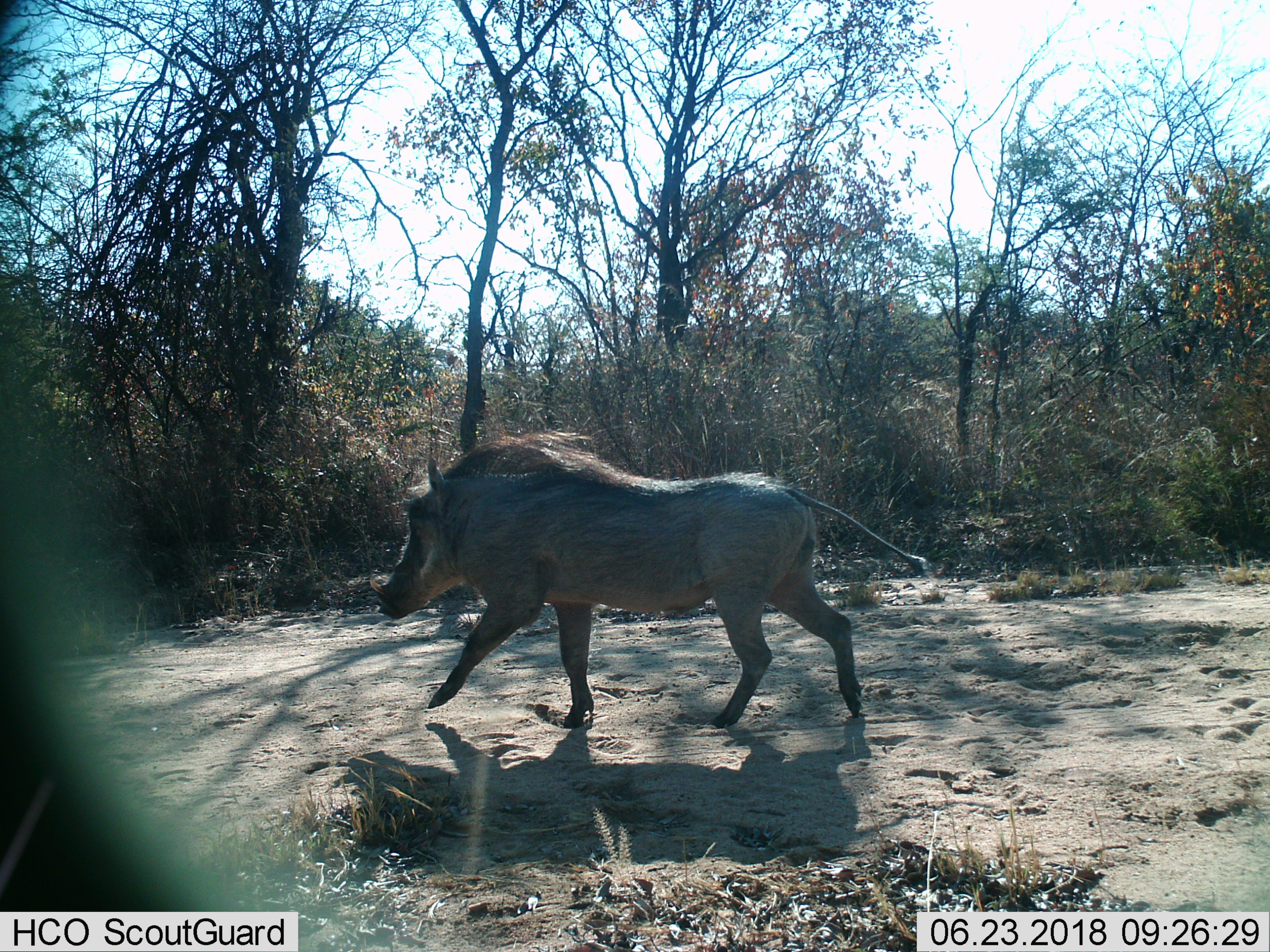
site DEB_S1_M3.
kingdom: Animalia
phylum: Chordata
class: Mammalia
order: Artiodactyla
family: Suidae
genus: Phacochoerus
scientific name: Phacochoerus africanus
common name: warthog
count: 1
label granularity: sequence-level